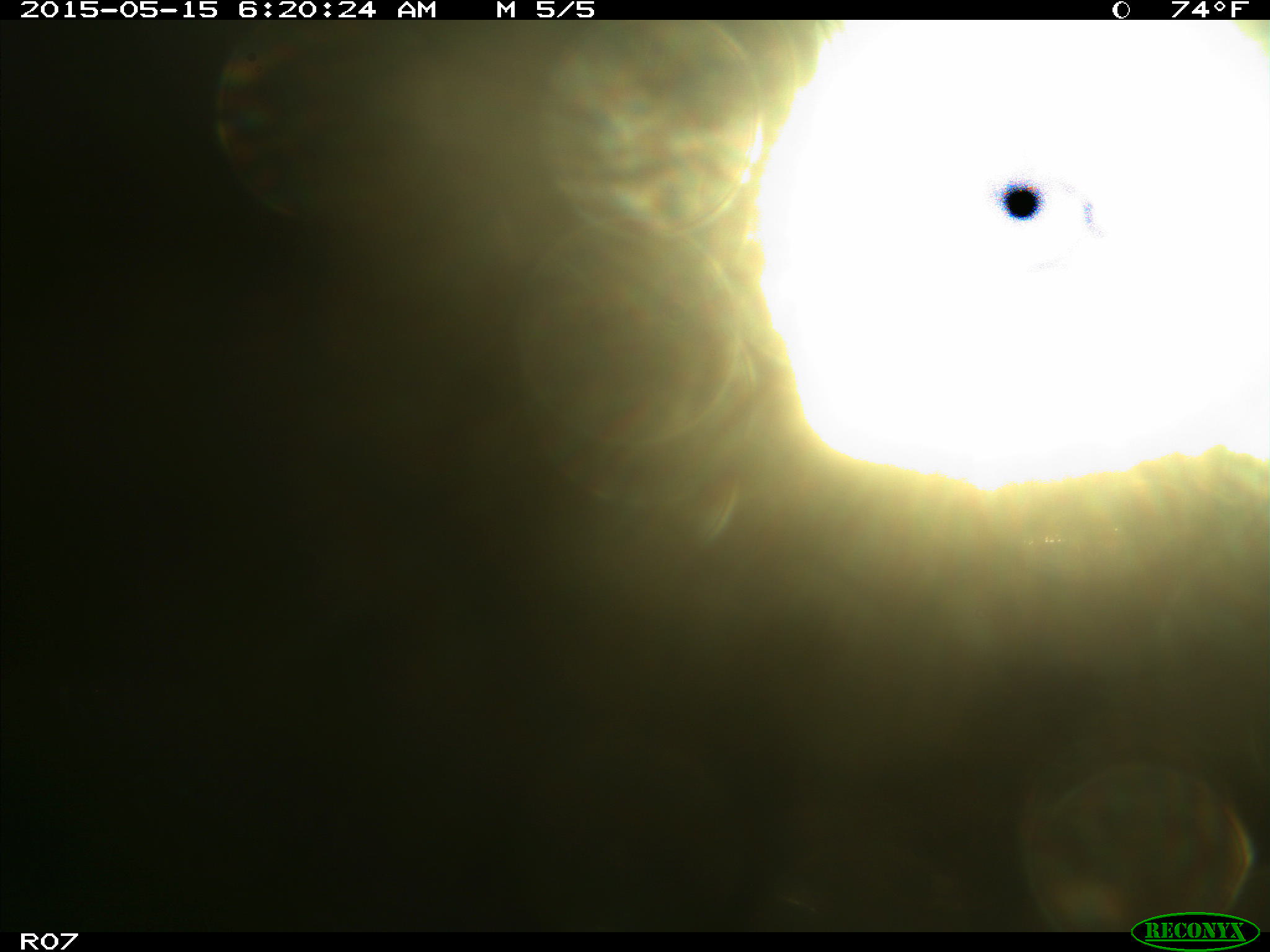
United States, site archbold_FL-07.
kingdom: Animalia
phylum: Chordata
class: Mammalia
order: Artiodactyla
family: Bovidae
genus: Bos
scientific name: Bos taurus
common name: domestic cow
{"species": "Bos taurus (domestic cow)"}